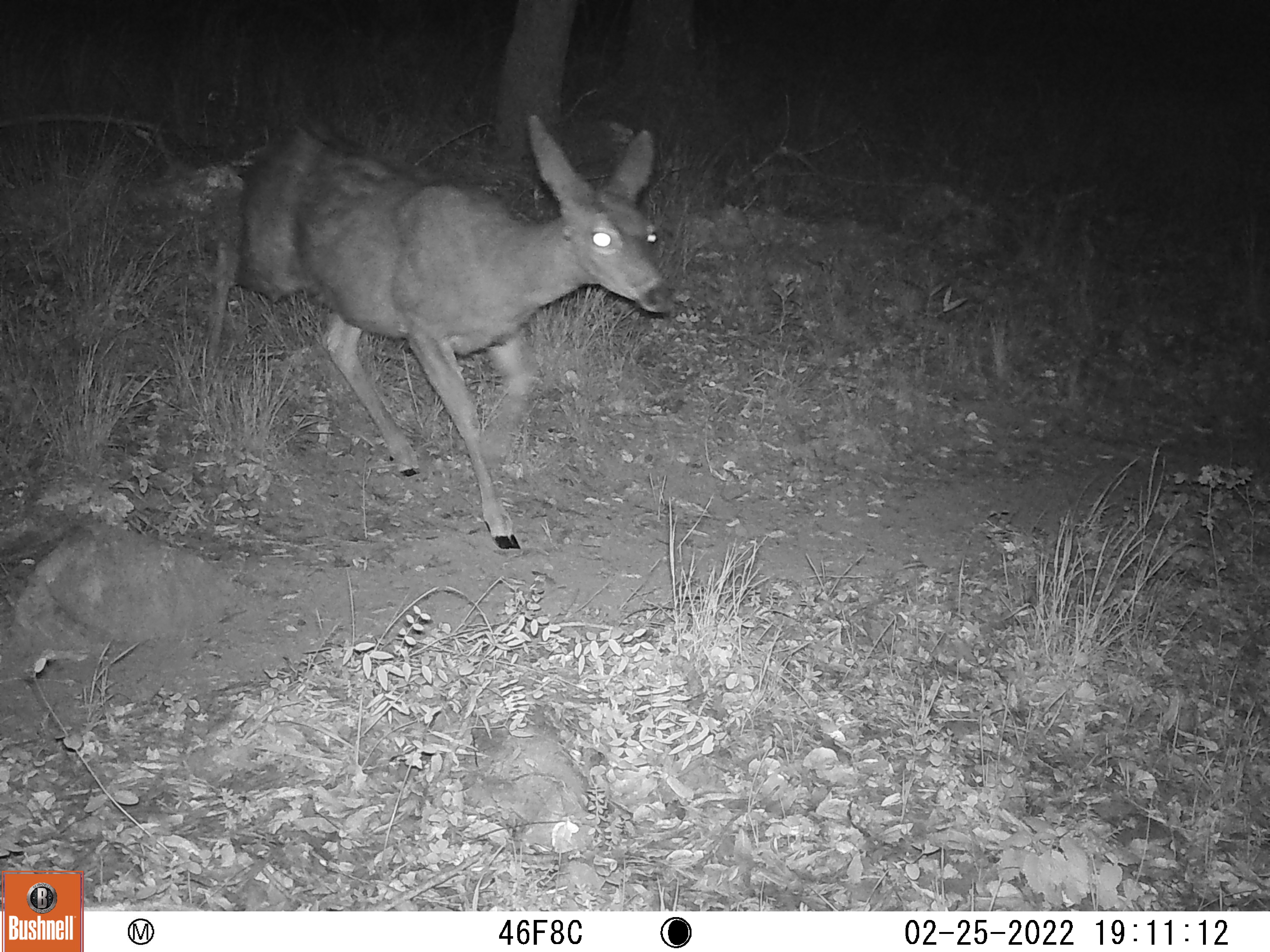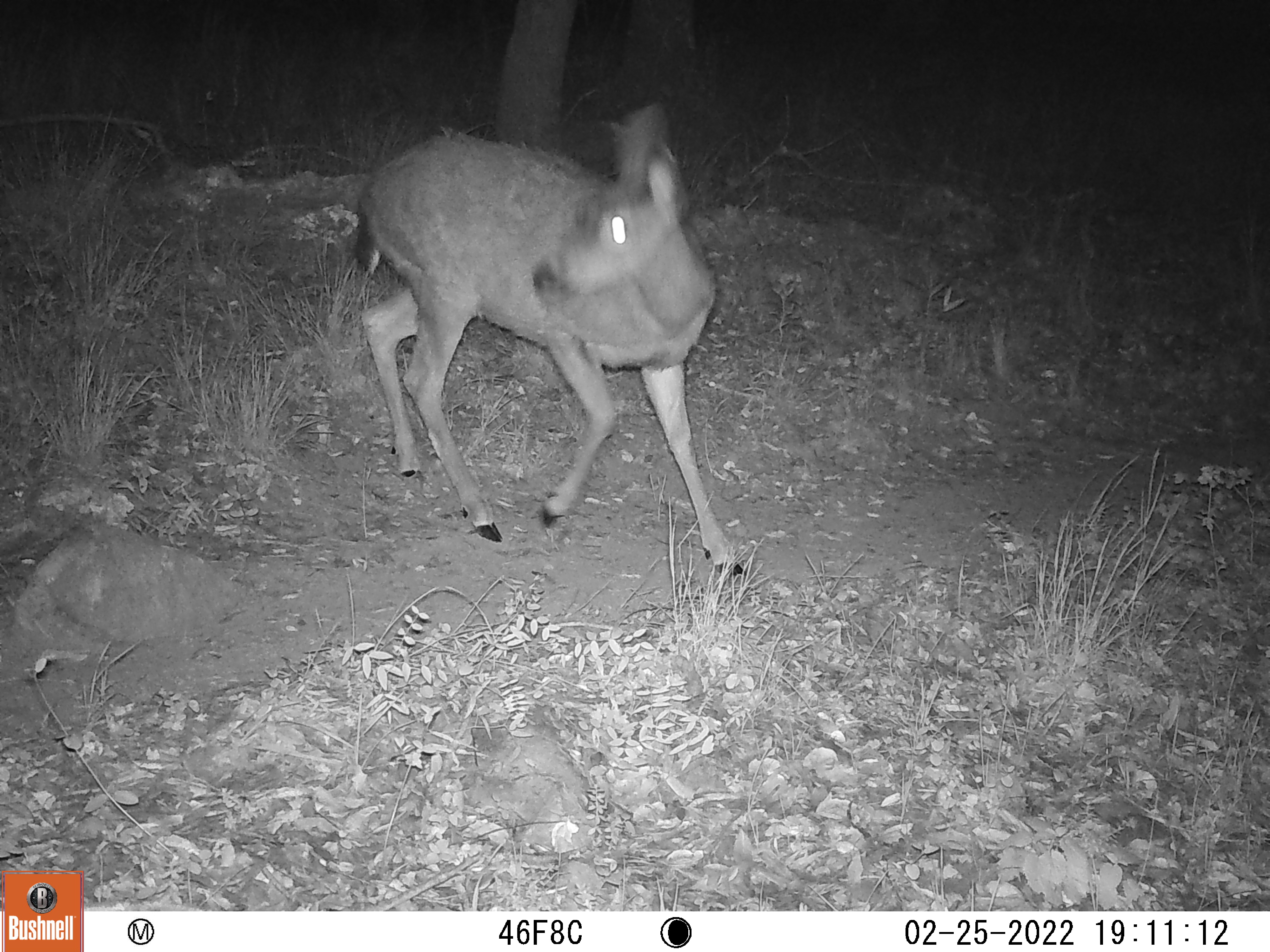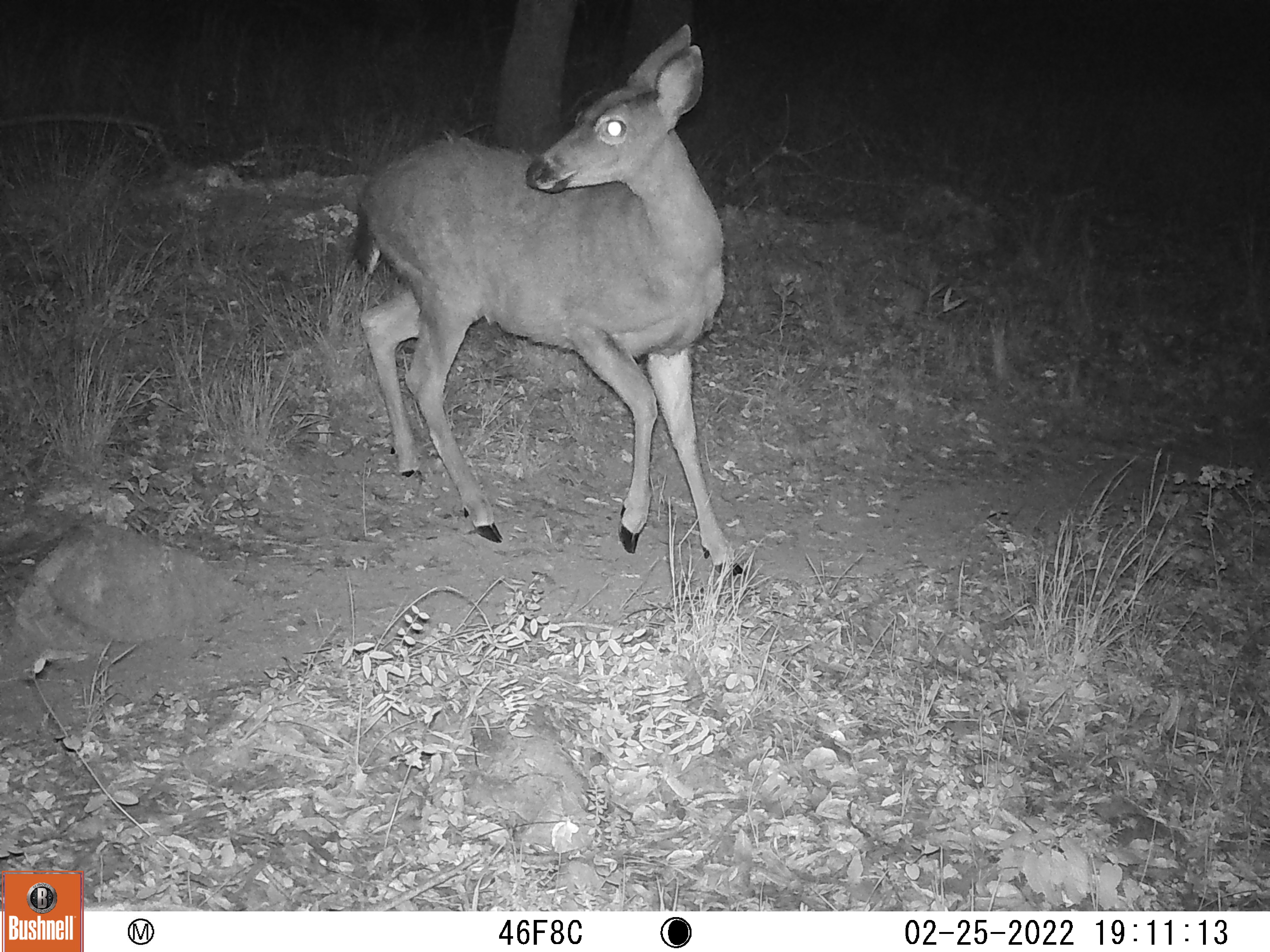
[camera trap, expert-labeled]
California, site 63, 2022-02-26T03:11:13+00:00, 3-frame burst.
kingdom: Animalia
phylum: Chordata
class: Mammalia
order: Artiodactyla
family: Cervidae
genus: Odocoileus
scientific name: Odocoileus hemionus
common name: mule deer